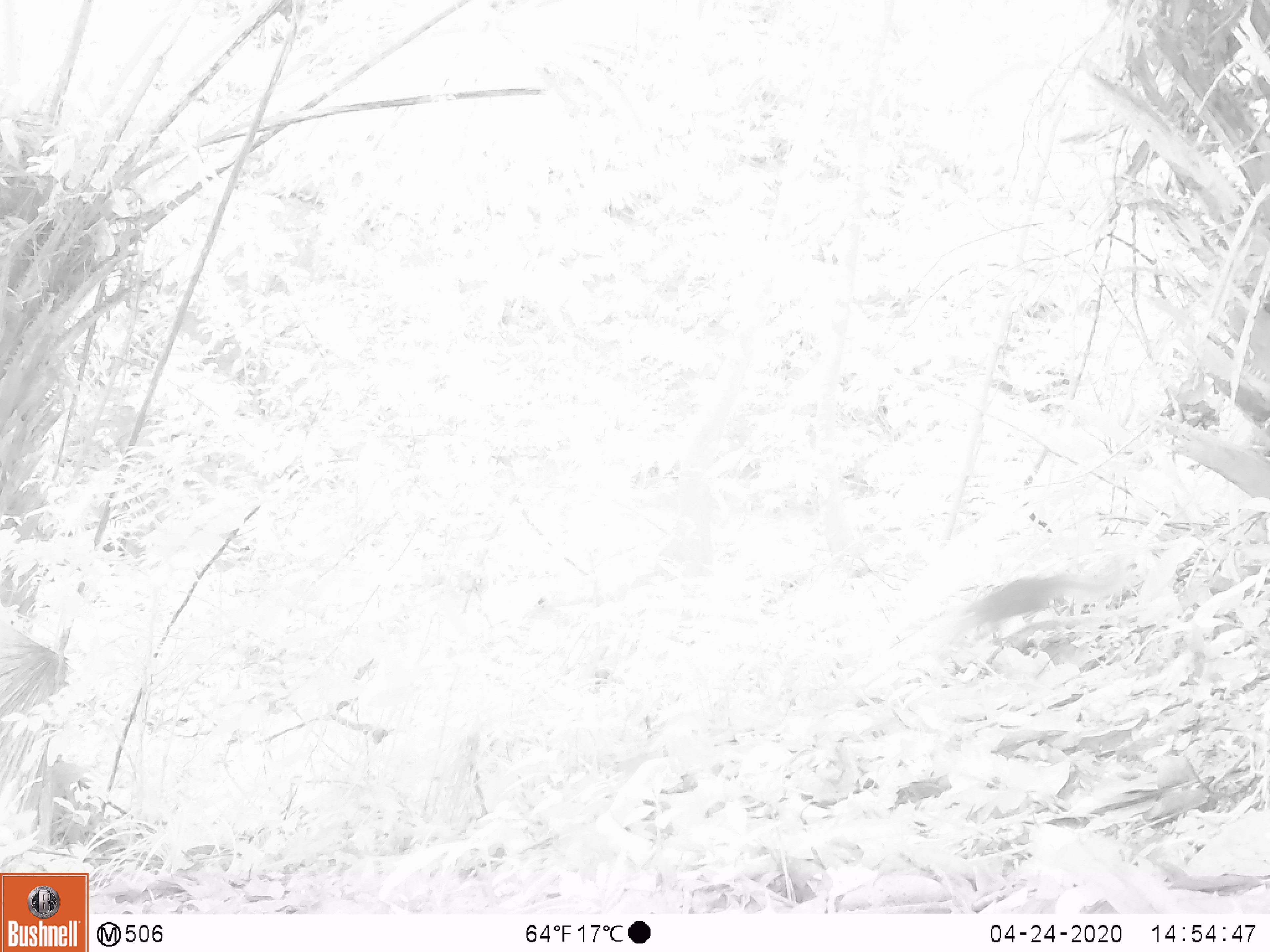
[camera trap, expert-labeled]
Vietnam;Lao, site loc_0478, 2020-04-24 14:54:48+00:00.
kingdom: Animalia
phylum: Chordata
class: Mammalia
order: Rodentia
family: Sciuridae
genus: Sciurus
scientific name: Sciurus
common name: squirrel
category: unidentified squirrel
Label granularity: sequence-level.